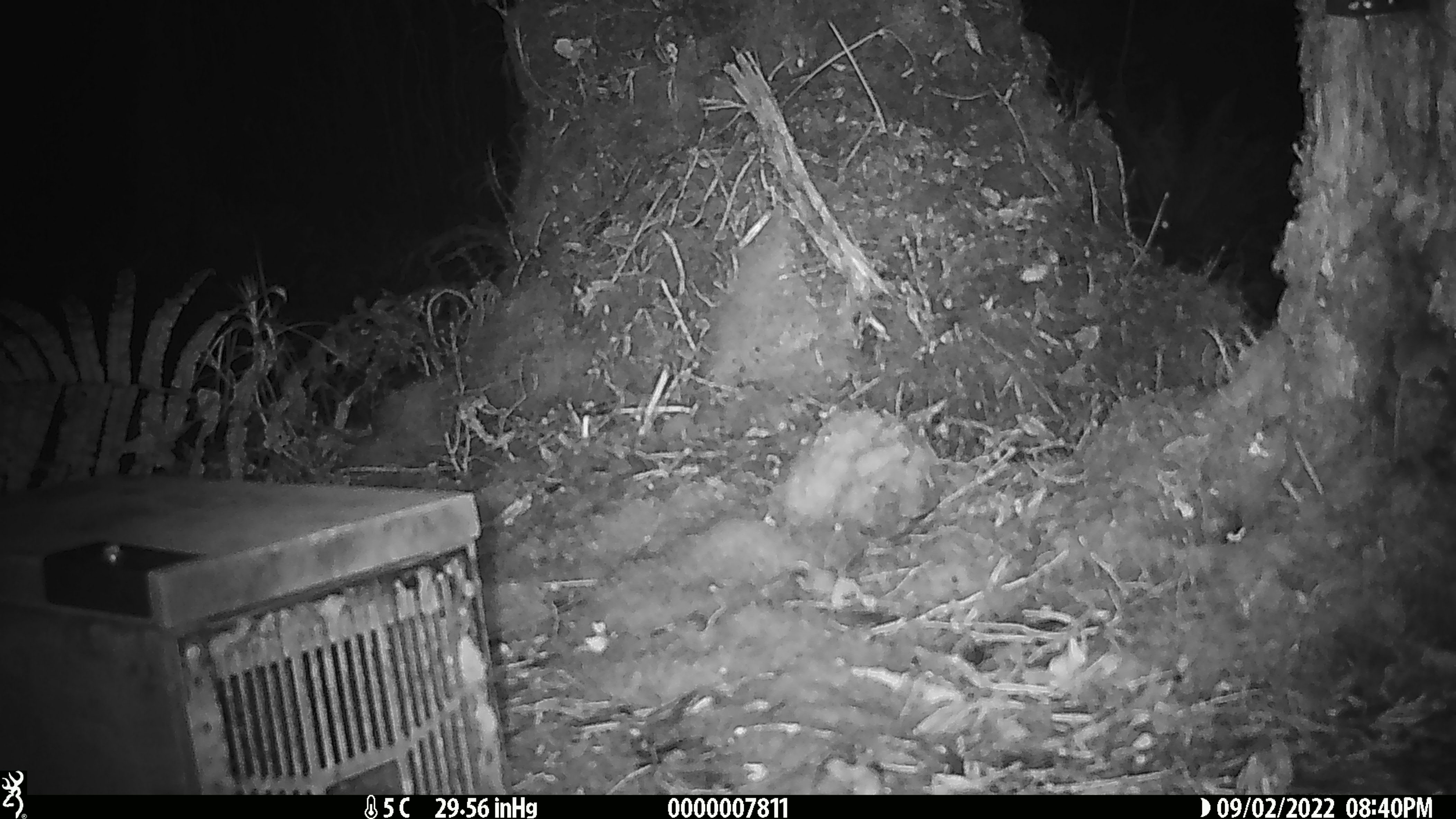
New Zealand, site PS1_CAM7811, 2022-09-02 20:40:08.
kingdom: Animalia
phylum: Chordata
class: Mammalia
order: Rodentia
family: Muridae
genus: Mus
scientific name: Mus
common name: mouse